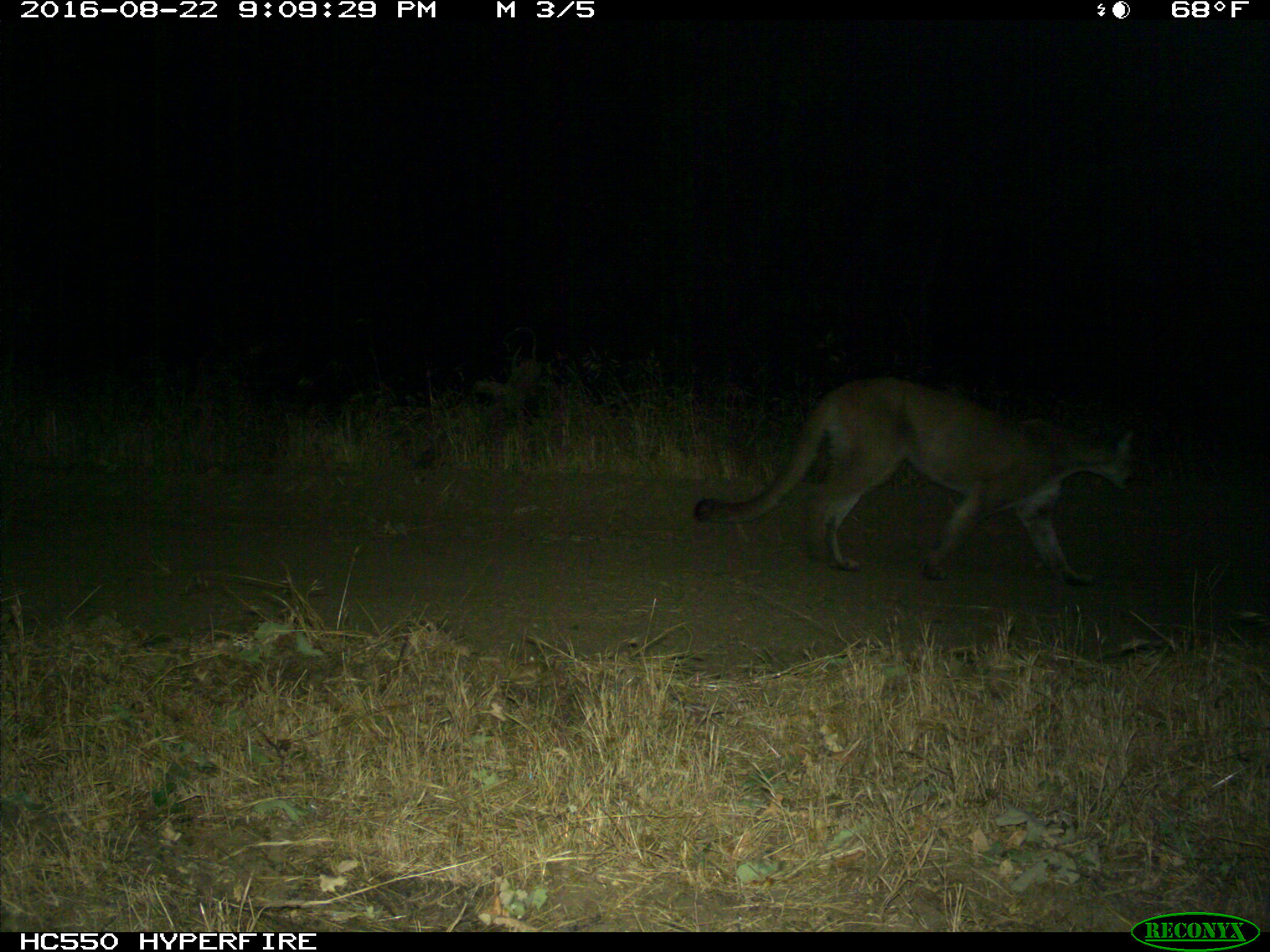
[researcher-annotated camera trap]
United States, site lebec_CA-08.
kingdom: Animalia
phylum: Chordata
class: Mammalia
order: Carnivora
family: Felidae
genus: Puma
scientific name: Puma concolor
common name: mountain lion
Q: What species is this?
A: Puma concolor (mountain lion).